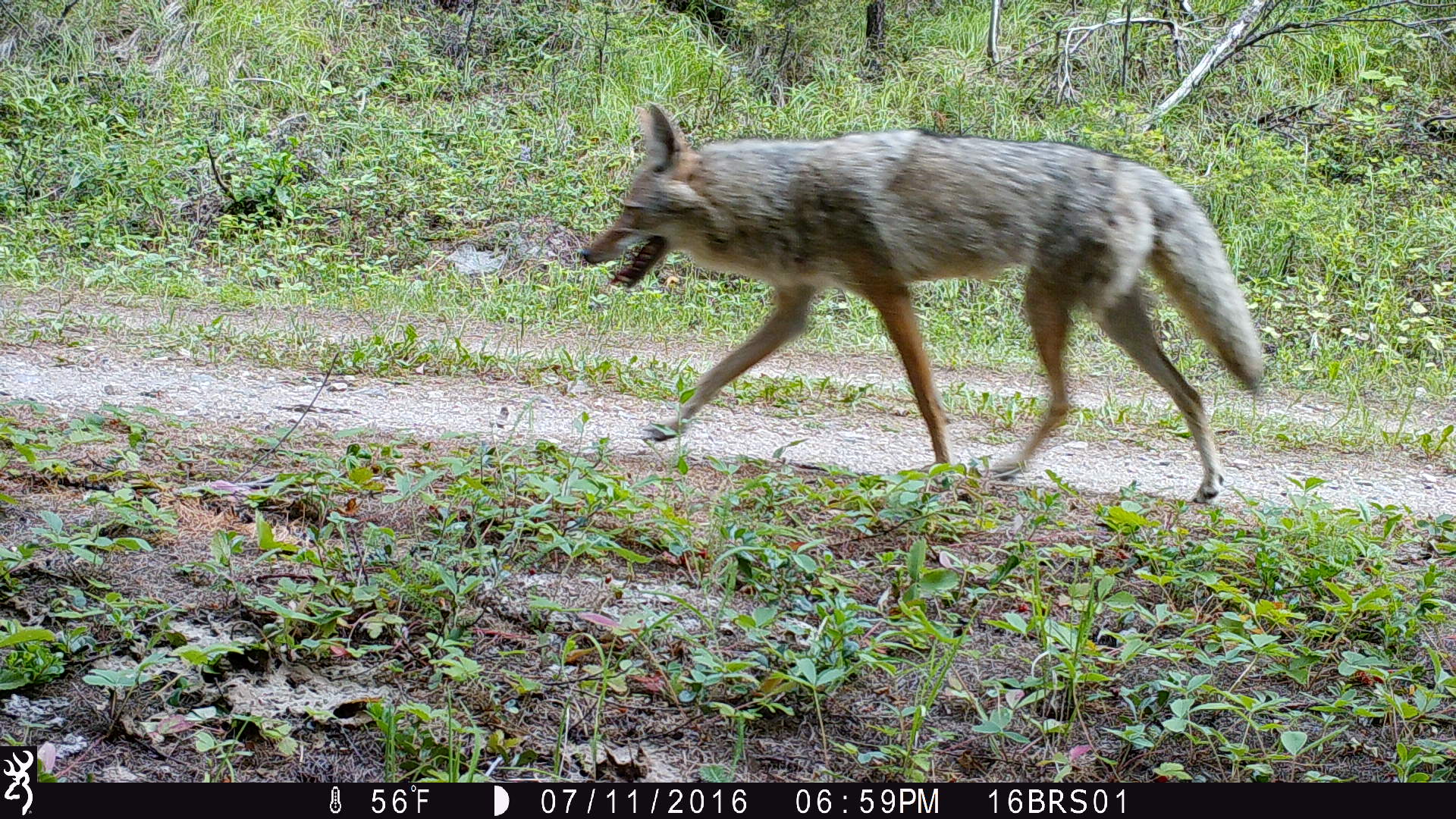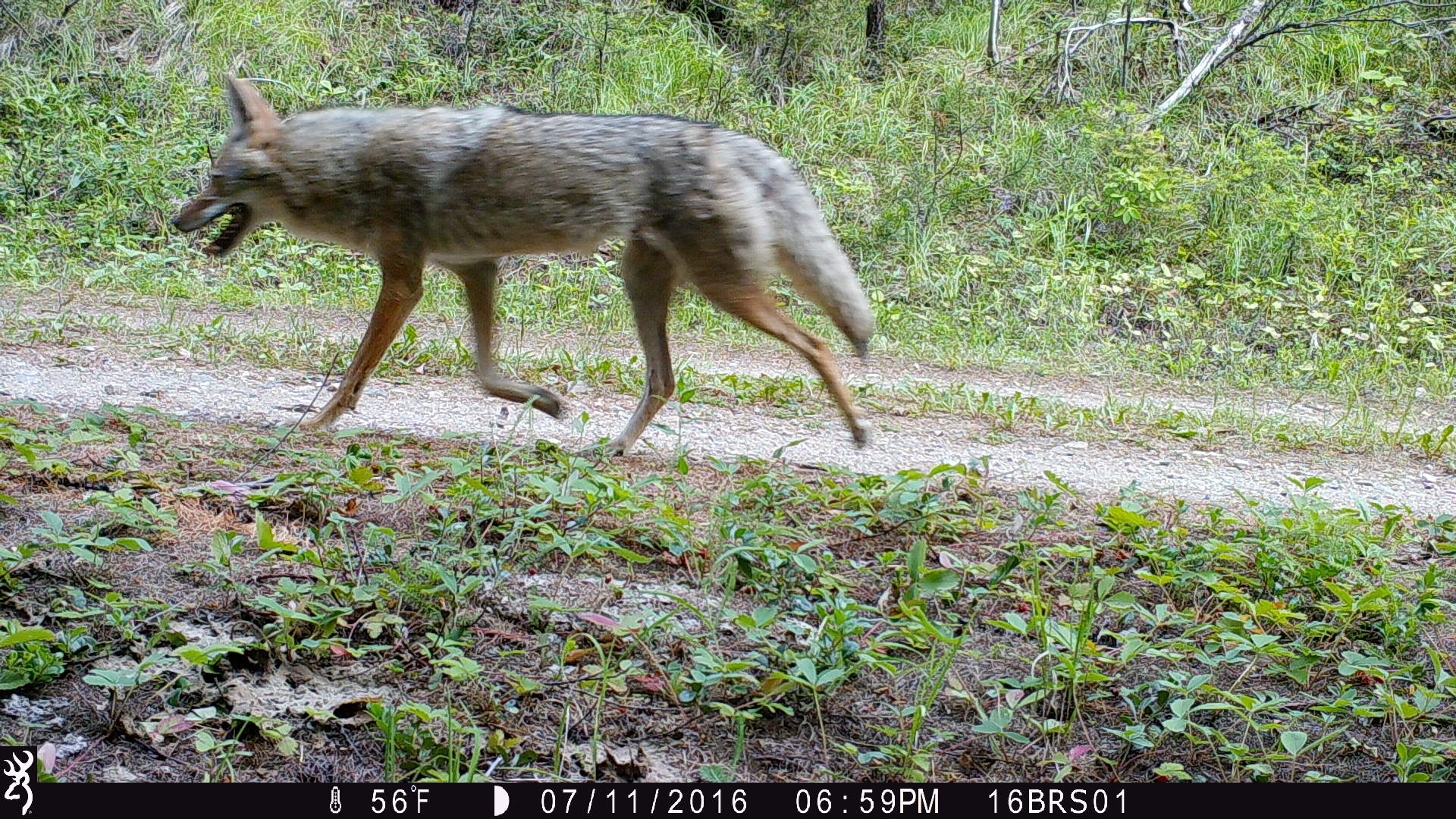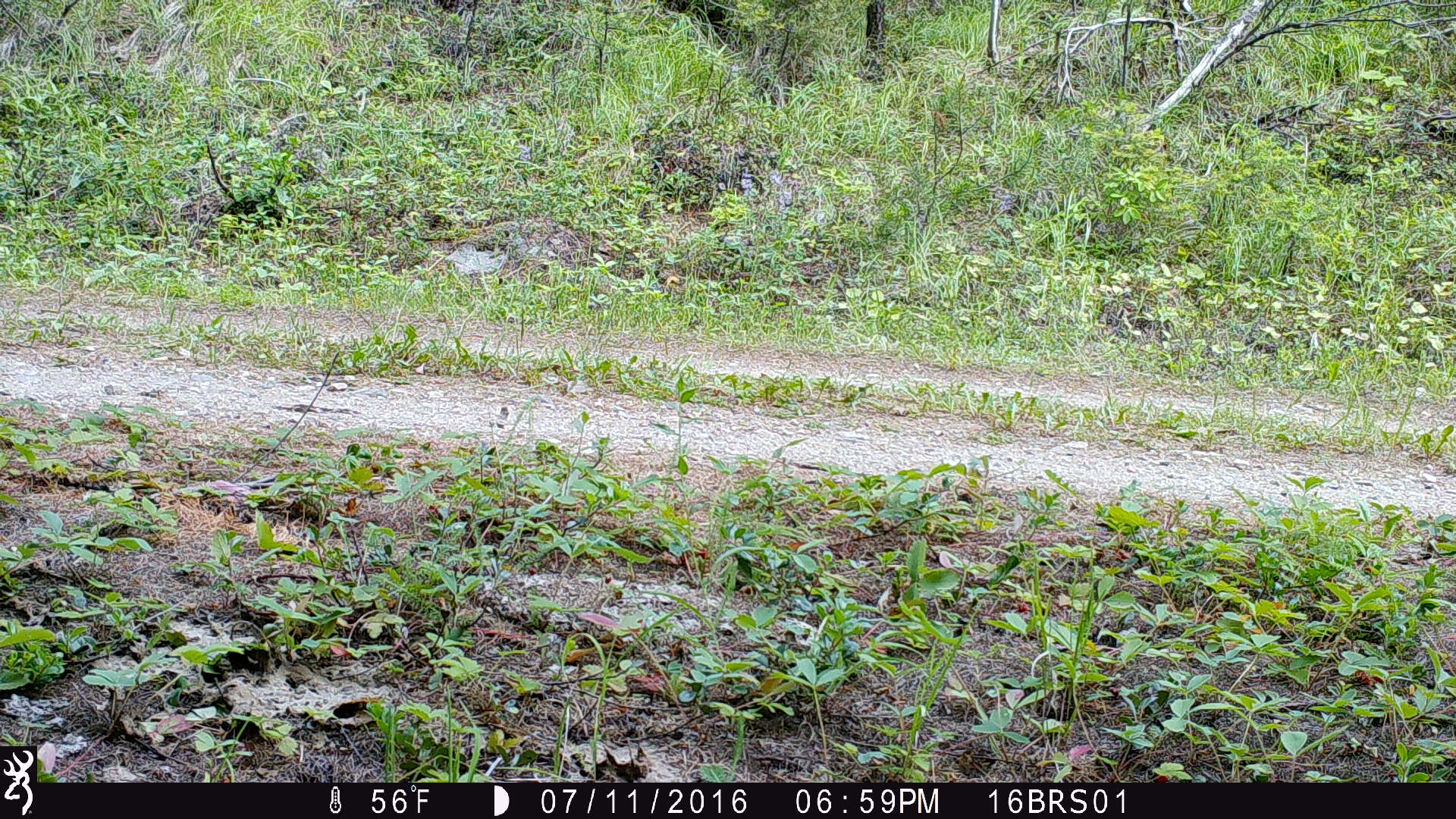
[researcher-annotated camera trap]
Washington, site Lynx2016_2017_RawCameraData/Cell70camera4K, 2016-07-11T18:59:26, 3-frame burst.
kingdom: Animalia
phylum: Chordata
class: Mammalia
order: Carnivora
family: Canidae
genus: Canis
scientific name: Canis latrans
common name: coyote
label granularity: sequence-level